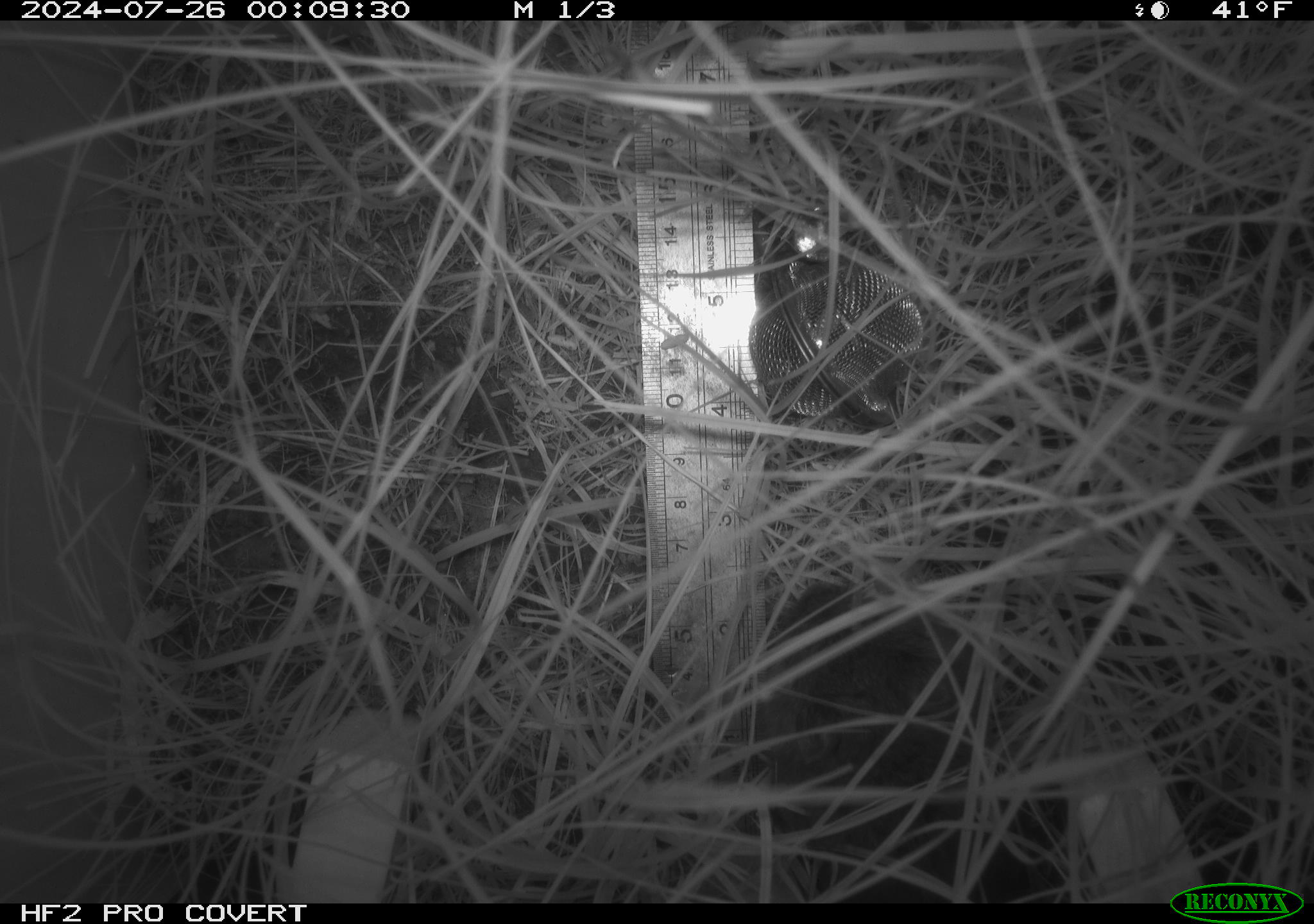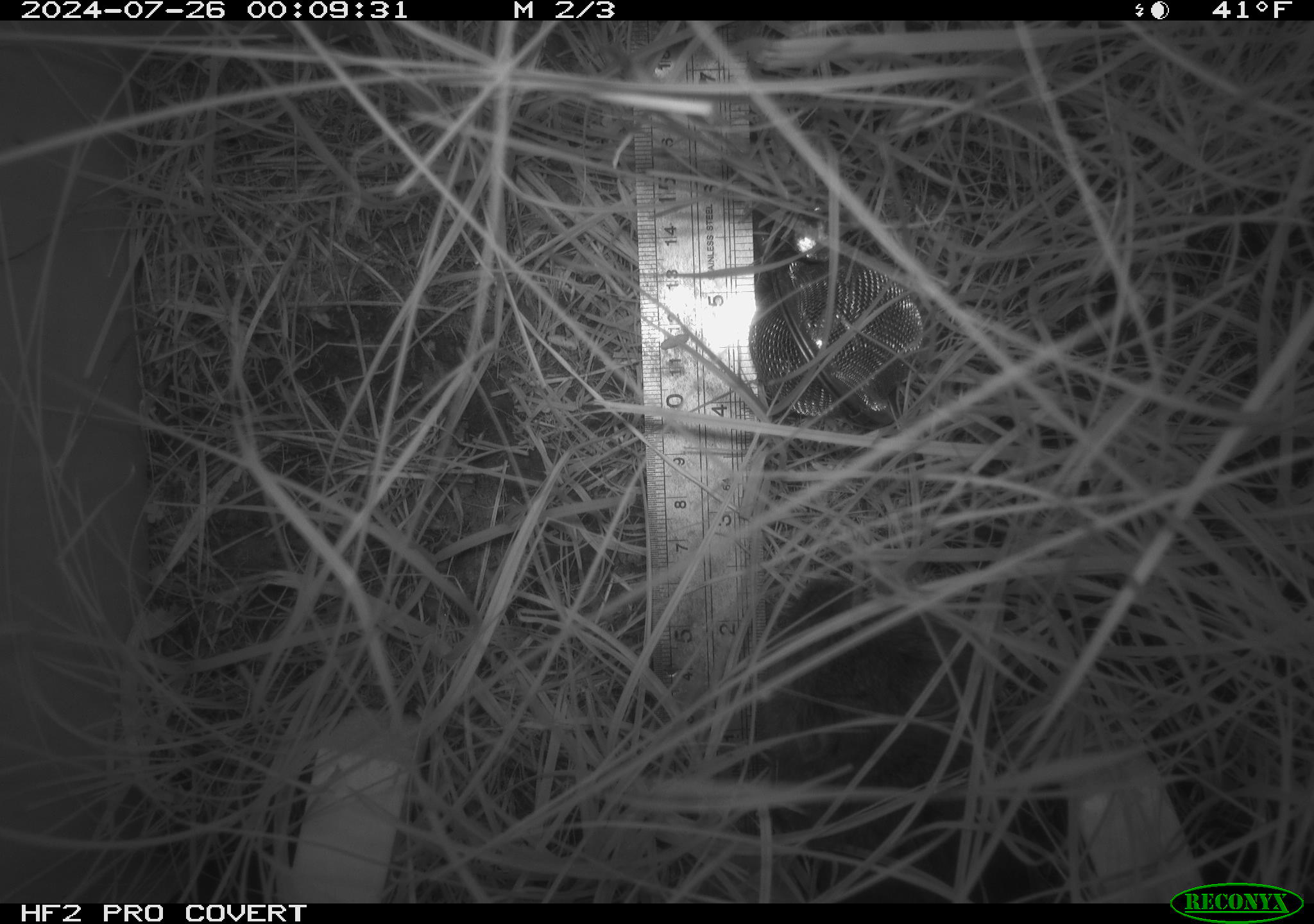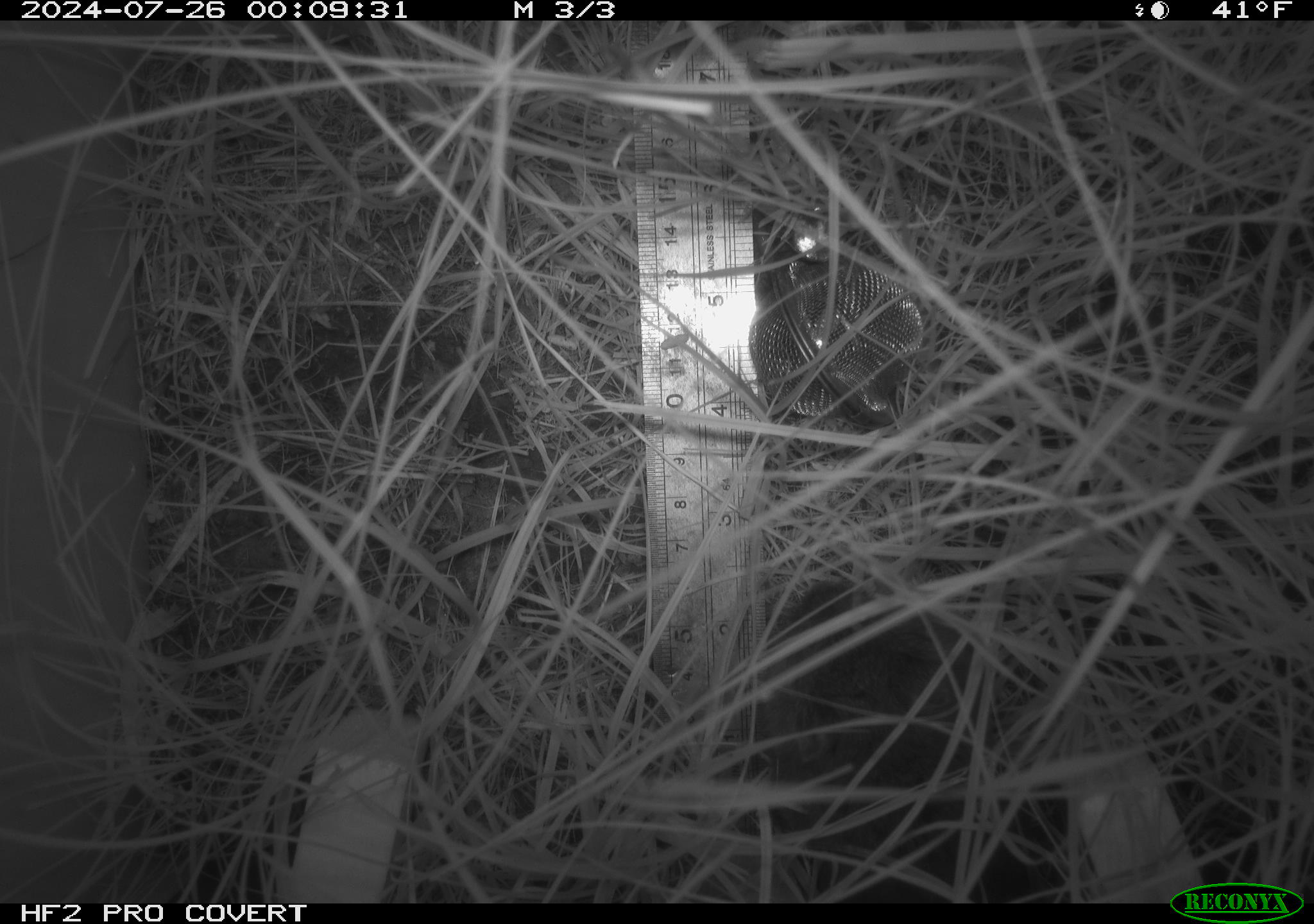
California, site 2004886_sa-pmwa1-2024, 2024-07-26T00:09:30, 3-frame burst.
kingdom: Animalia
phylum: Chordata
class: Mammalia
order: Rodentia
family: Cricetidae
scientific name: Arvicolinae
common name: voles, lemmings, and muskrats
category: arvicolinae subfamily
Arvicolinae subfamily (voles, lemmings, and muskrats) (Arvicolinae).